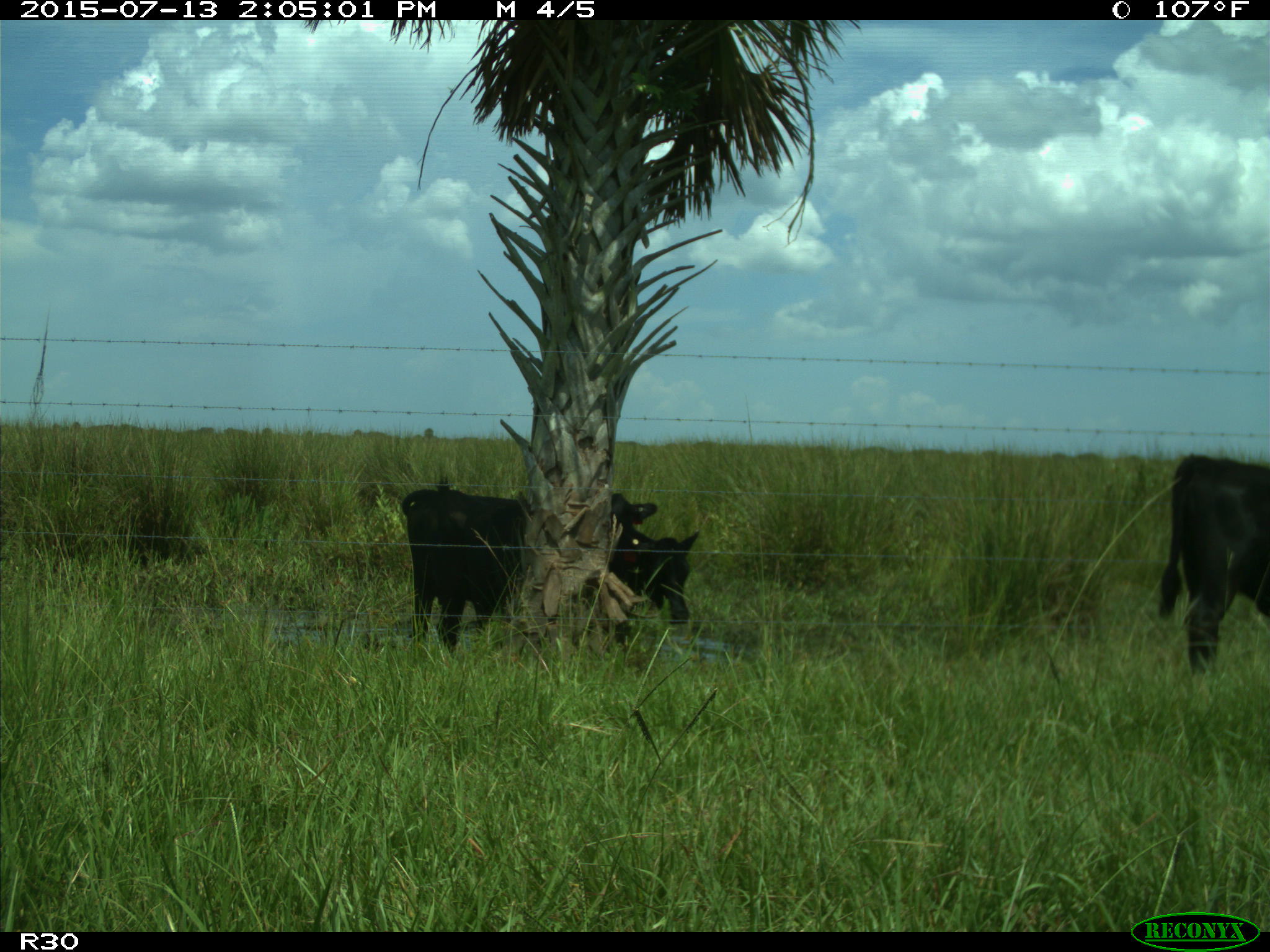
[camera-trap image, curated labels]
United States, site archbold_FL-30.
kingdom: Animalia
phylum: Chordata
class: Mammalia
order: Artiodactyla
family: Bovidae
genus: Bos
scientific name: Bos taurus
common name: domestic cow